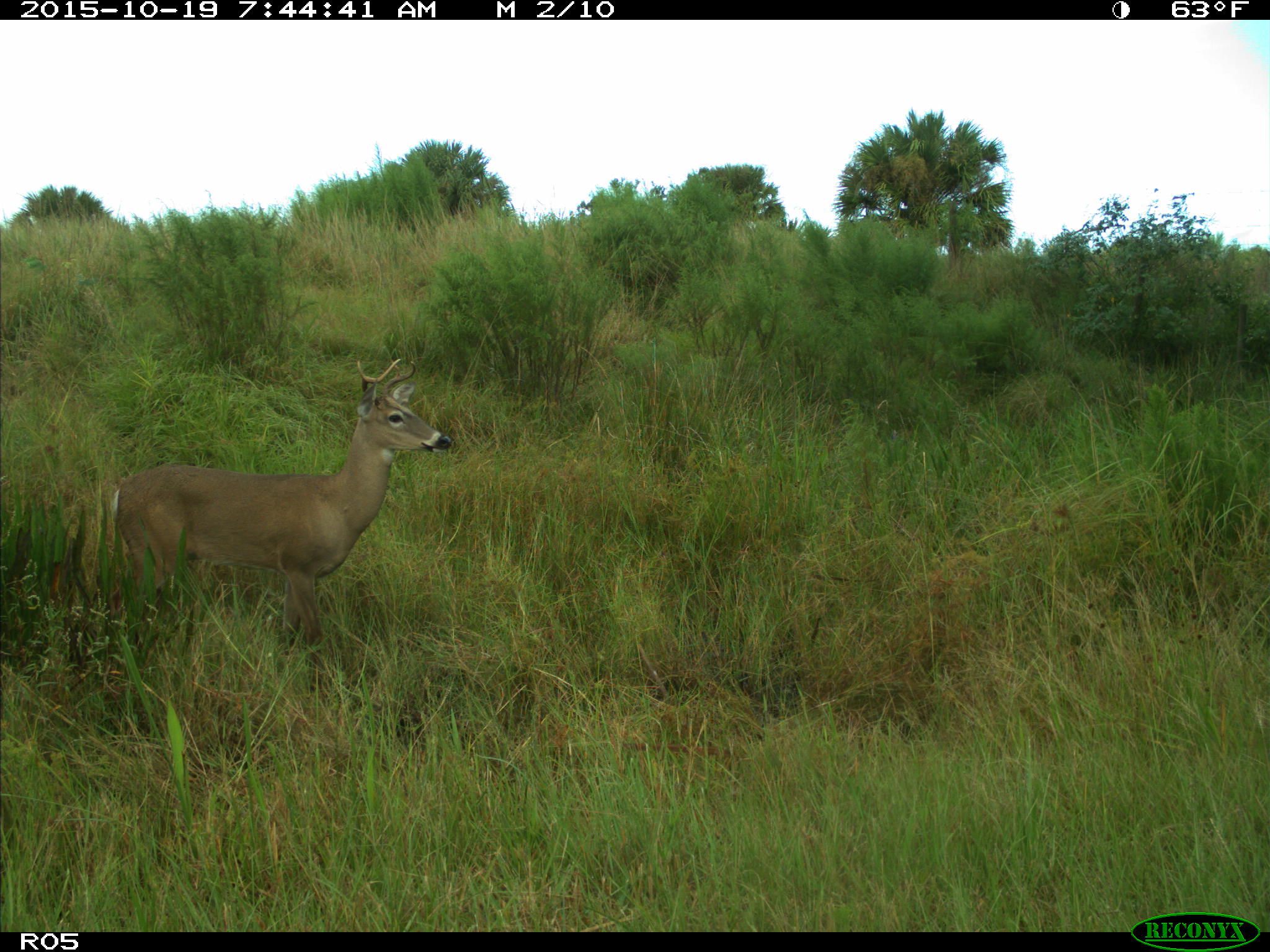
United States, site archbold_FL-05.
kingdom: Animalia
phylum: Chordata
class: Mammalia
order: Artiodactyla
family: Cervidae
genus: Odocoileus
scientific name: Odocoileus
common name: deer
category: unidentified deer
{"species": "unidentified deer (deer) (Odocoileus)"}